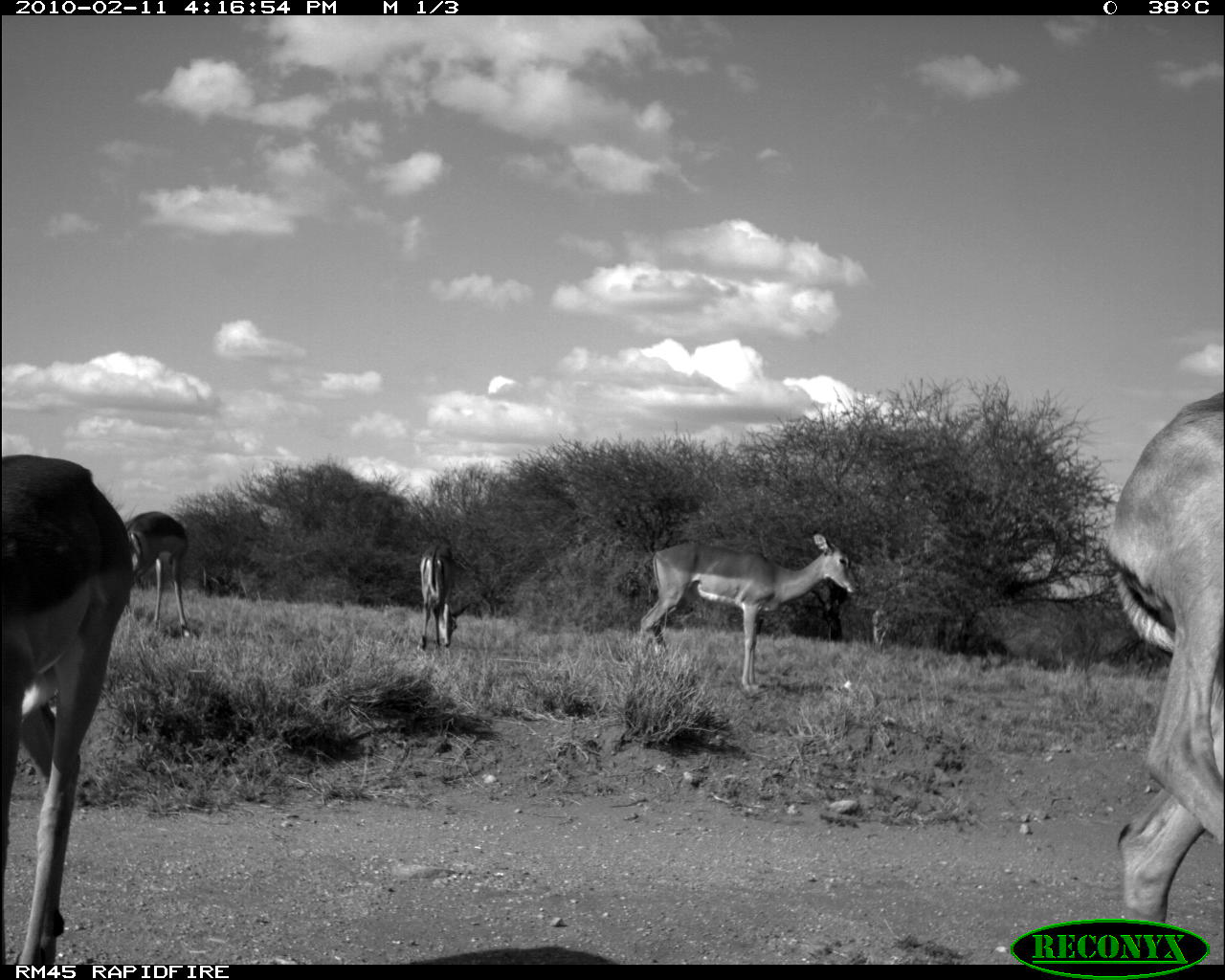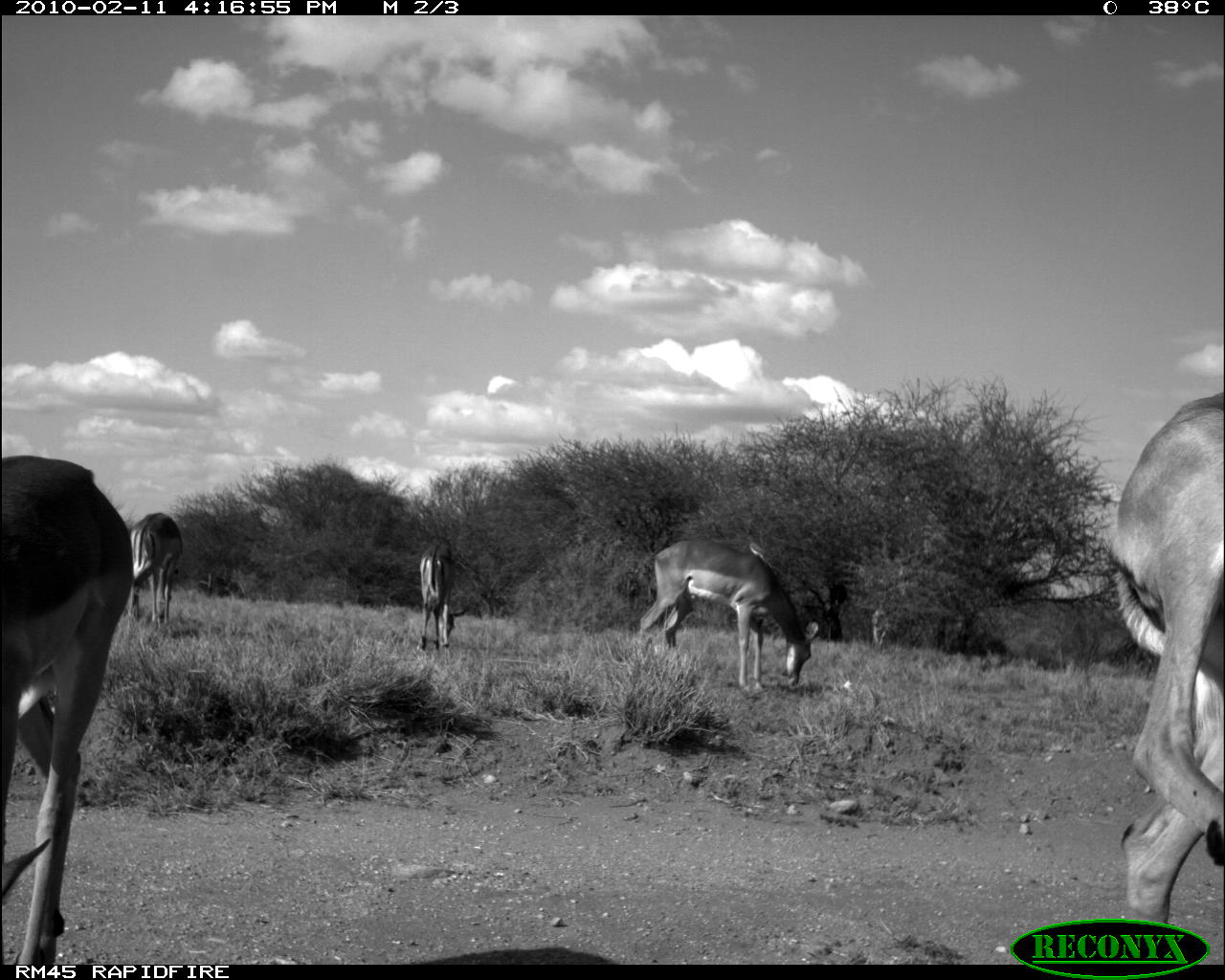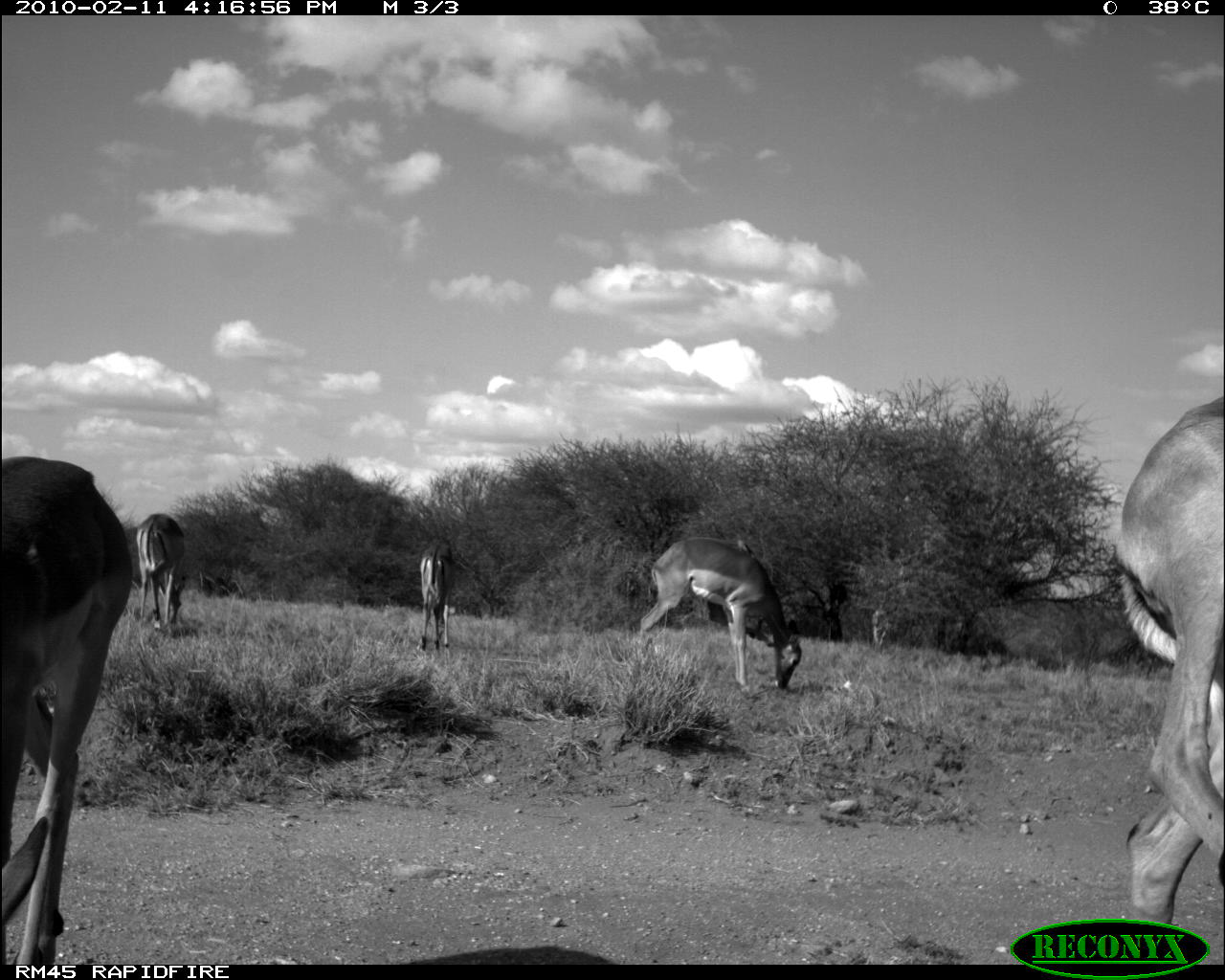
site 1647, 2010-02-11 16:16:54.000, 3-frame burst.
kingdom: Animalia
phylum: Chordata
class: Mammalia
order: Artiodactyla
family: Bovidae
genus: Aepyceros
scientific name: Aepyceros melampus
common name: impala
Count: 5.